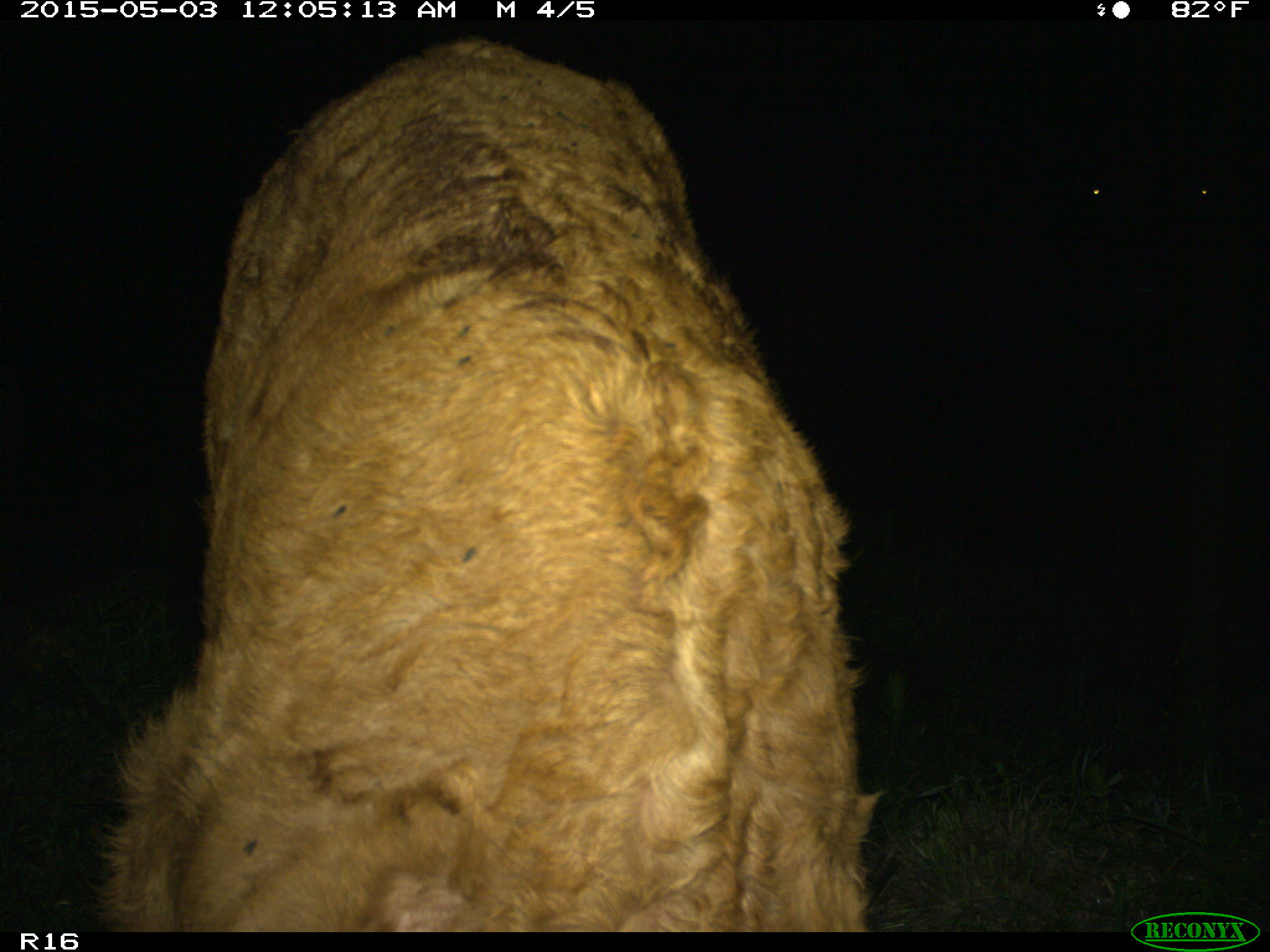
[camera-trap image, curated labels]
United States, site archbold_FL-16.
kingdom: Animalia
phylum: Chordata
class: Mammalia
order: Artiodactyla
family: Bovidae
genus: Bos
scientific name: Bos taurus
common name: domestic cow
Bos taurus (domestic cow).